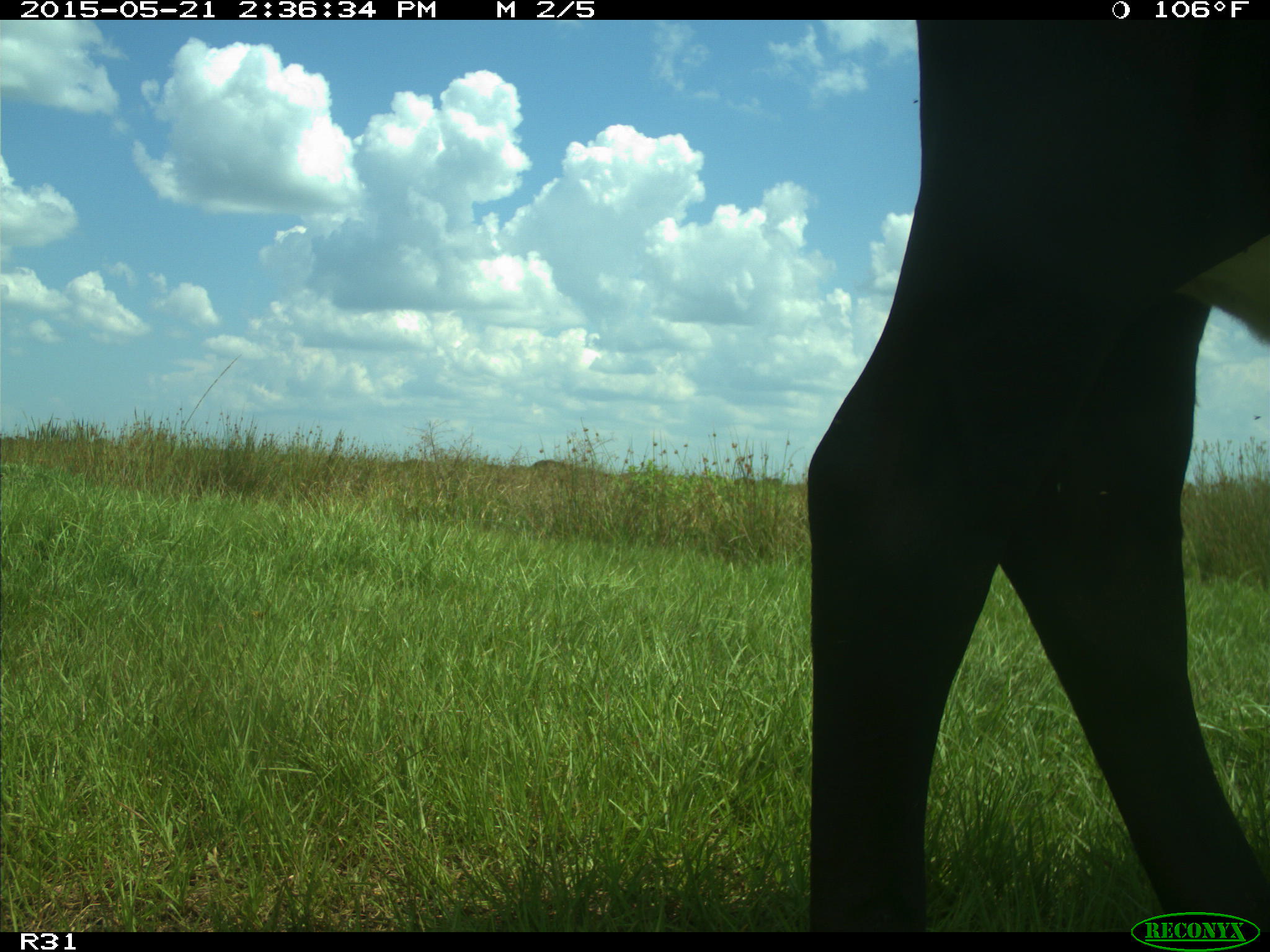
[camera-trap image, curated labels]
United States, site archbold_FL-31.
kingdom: Animalia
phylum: Chordata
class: Mammalia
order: Artiodactyla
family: Bovidae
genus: Bos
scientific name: Bos taurus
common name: domestic cow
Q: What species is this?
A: Bos taurus (domestic cow).